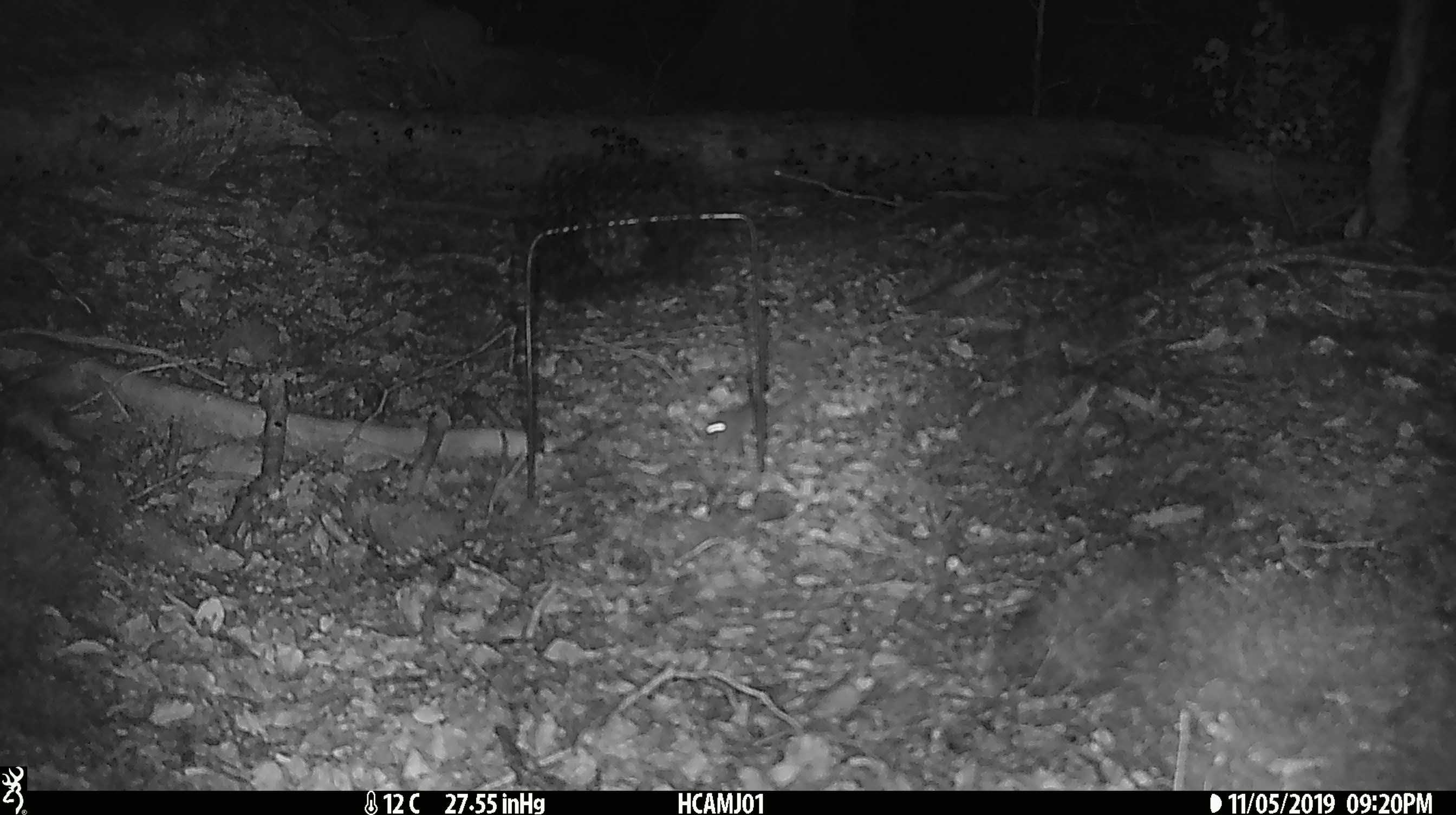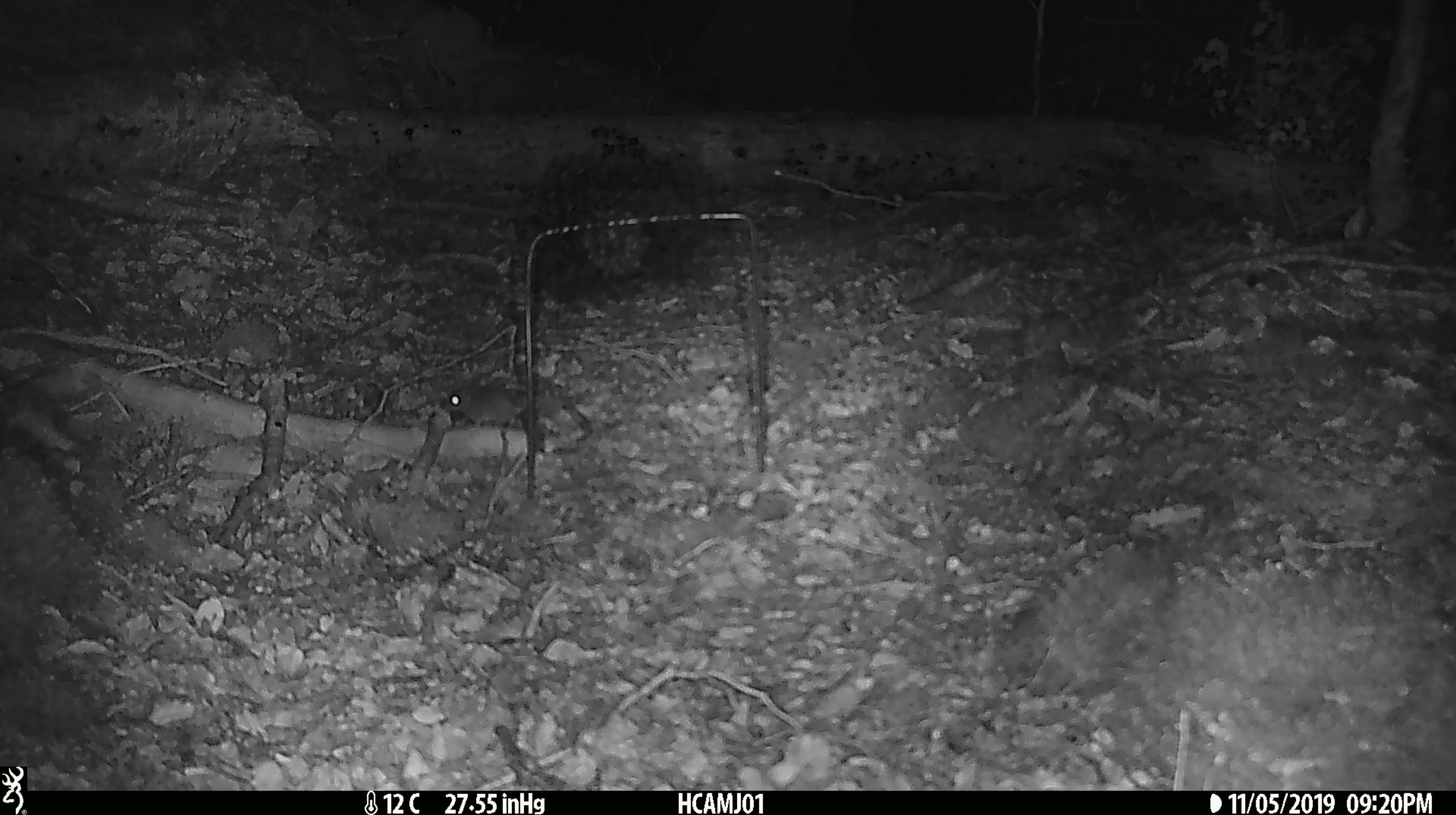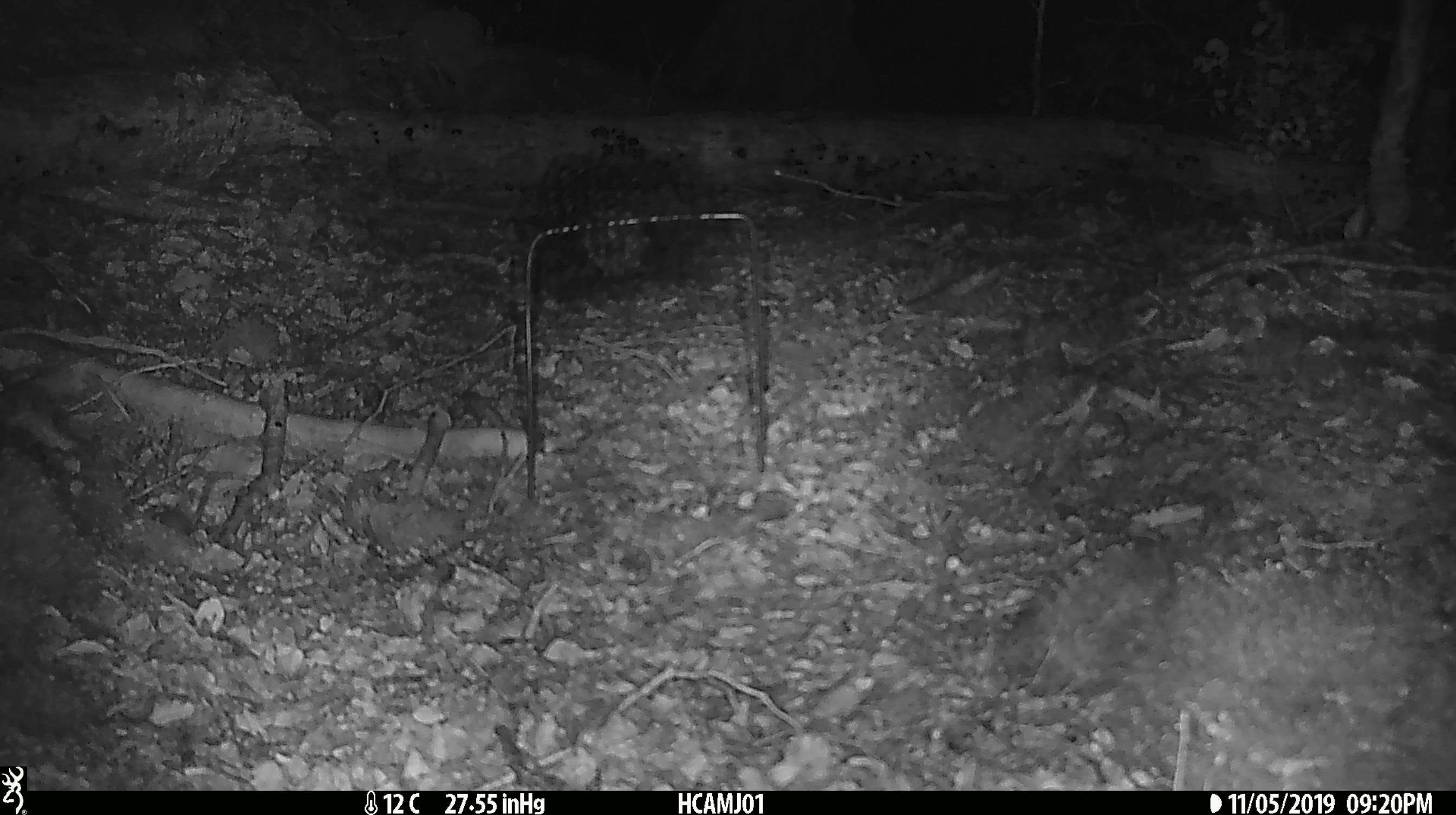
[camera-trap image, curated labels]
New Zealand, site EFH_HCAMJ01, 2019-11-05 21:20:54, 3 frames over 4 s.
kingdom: Animalia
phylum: Chordata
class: Mammalia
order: Rodentia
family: Muridae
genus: Mus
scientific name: Mus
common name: mouse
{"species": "mouse (Mus)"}